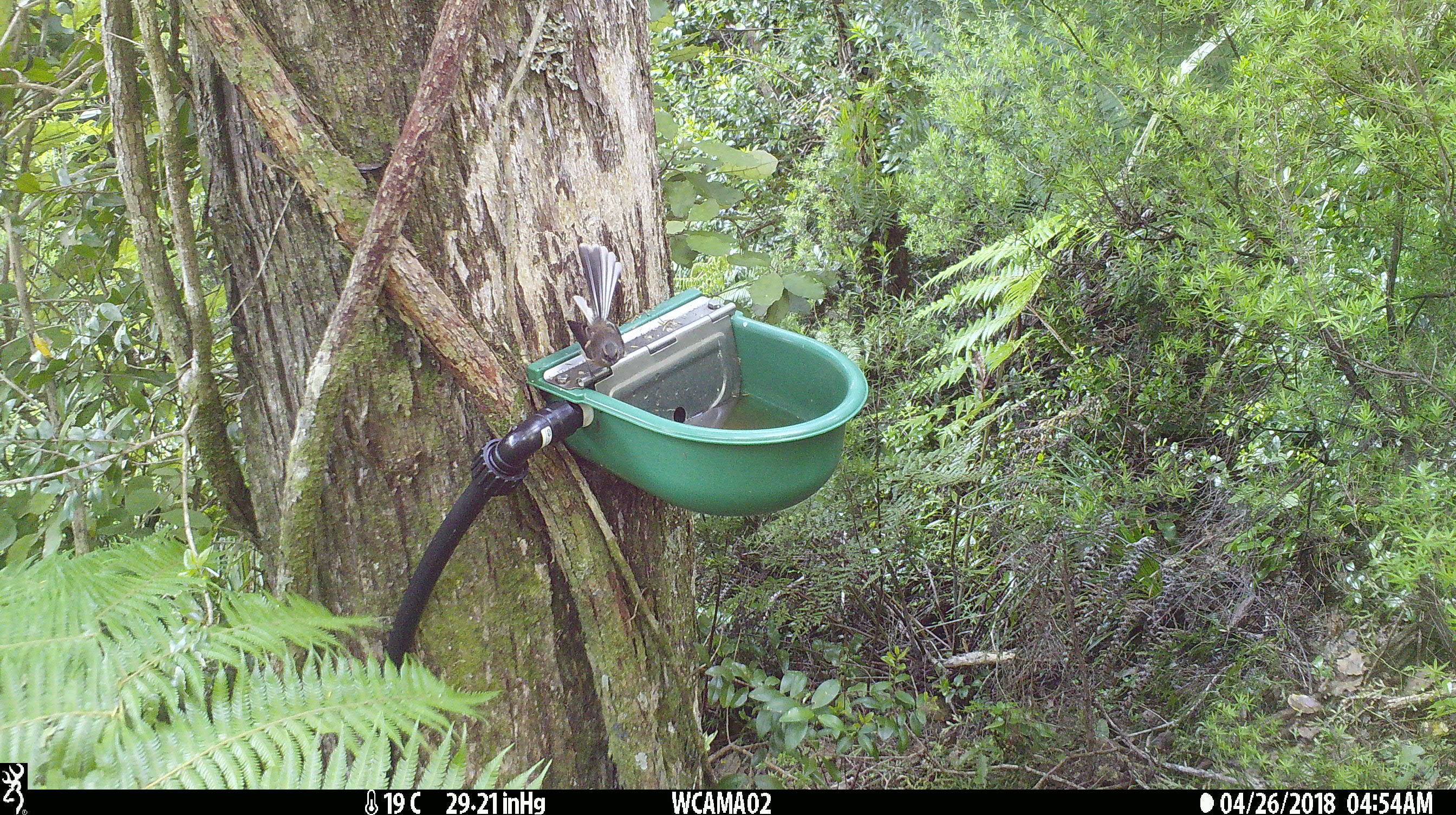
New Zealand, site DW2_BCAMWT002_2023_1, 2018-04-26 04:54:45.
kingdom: Animalia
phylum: Chordata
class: Aves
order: Passeriformes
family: Rhipiduridae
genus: Rhipidura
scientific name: Rhipidura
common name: fantails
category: fantail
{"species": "fantail (fantails) (Rhipidura)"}